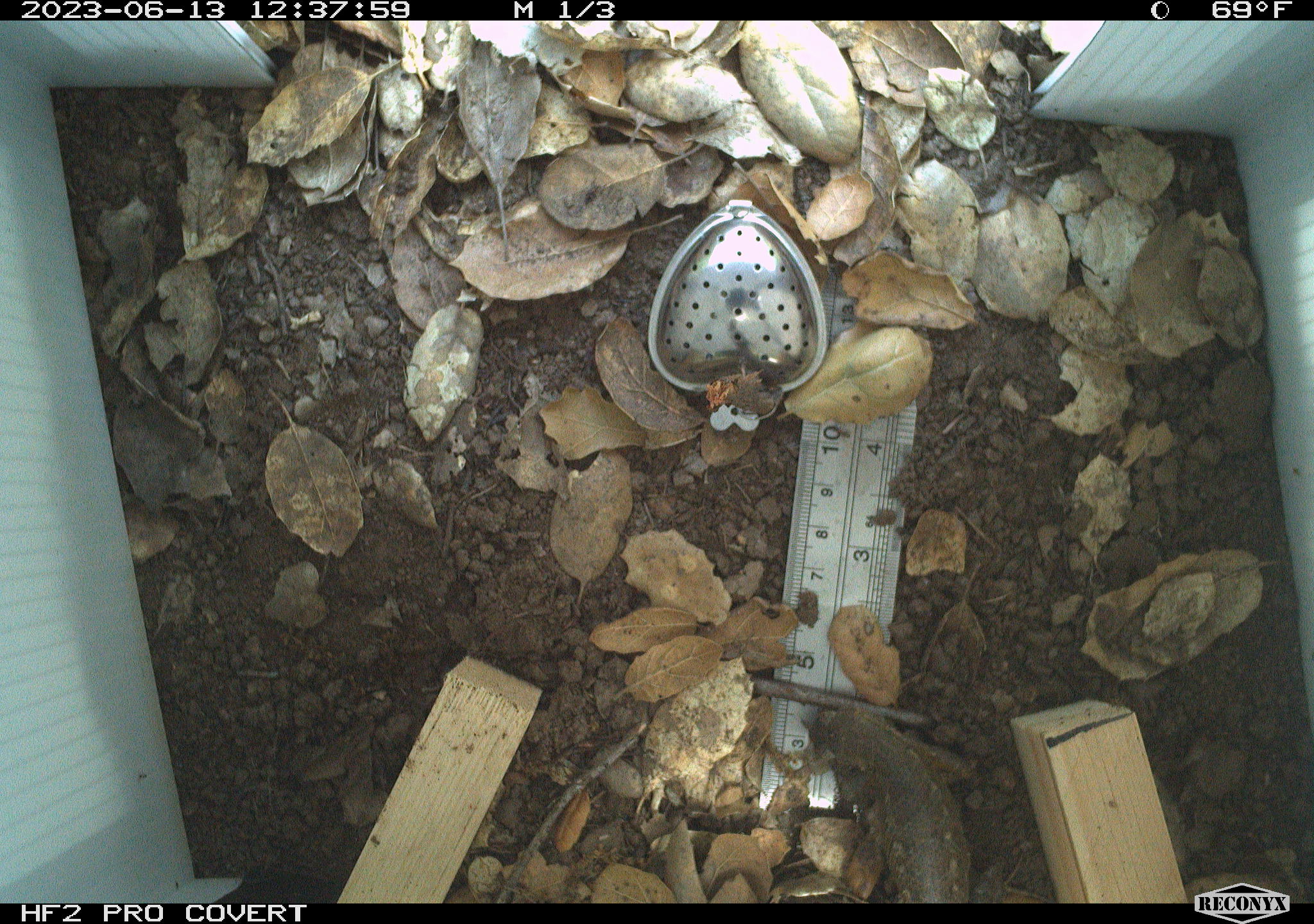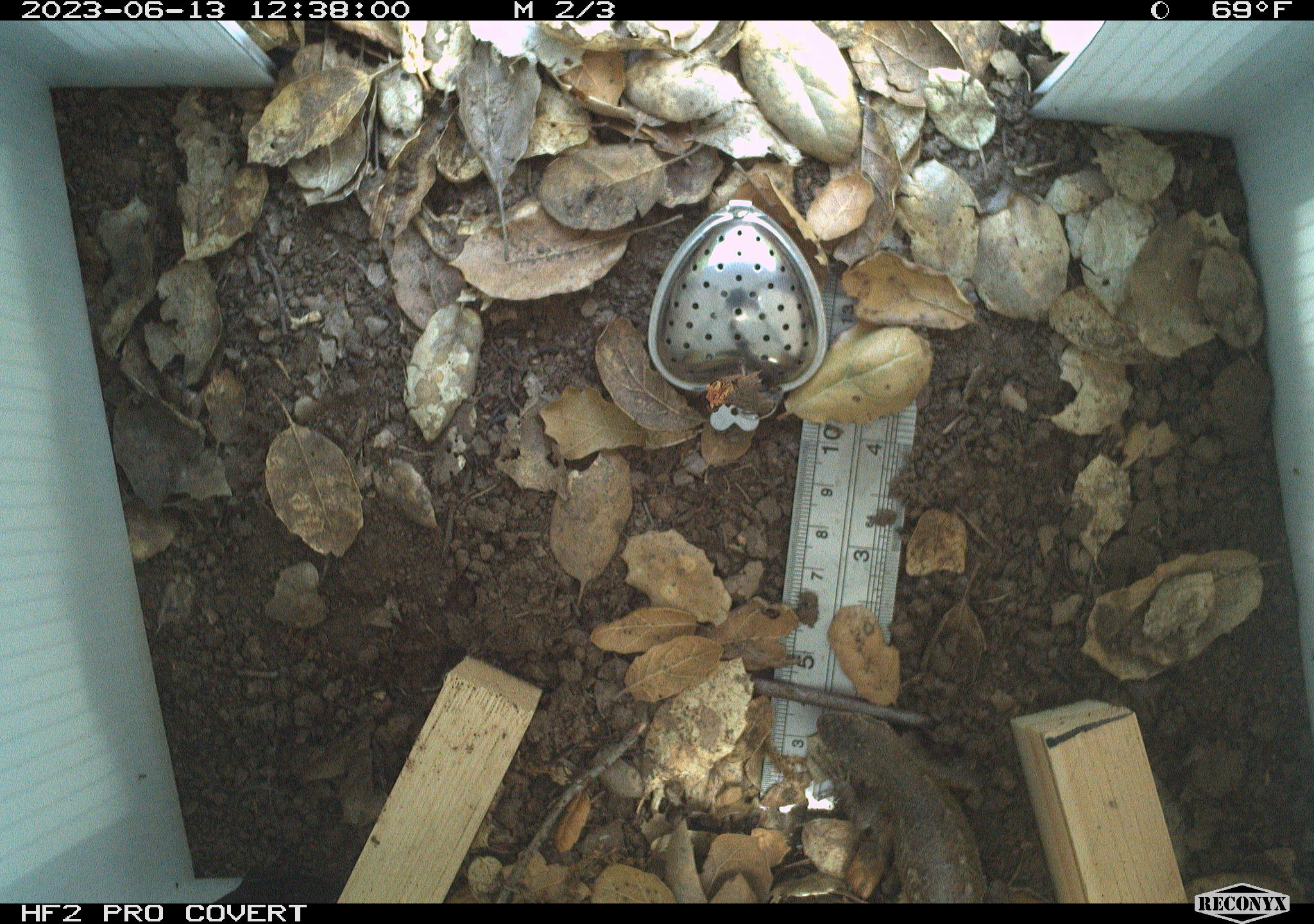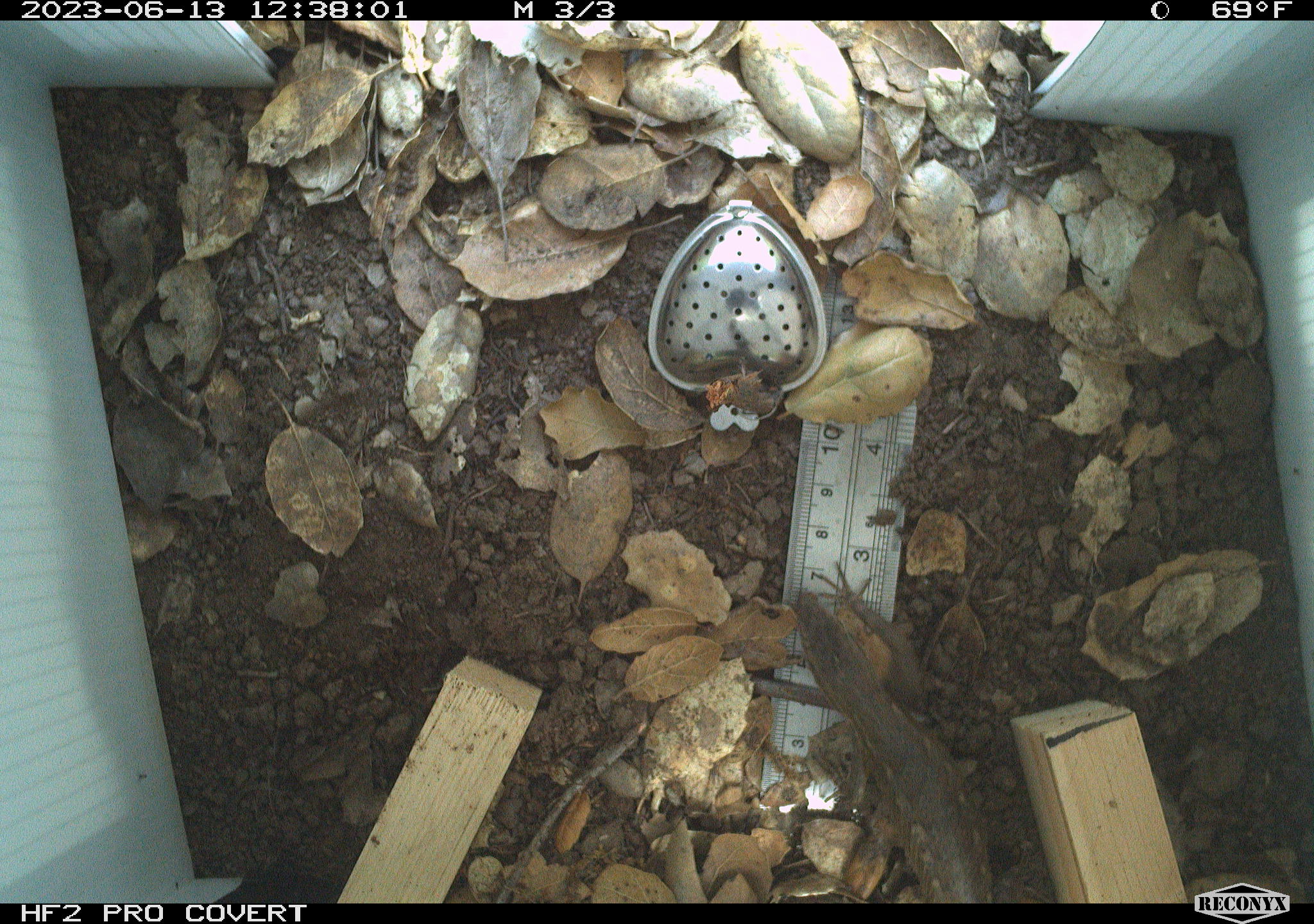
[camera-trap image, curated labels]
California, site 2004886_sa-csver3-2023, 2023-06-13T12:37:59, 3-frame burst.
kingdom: Animalia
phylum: Chordata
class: Reptilia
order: Squamata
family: Phrynosomatidae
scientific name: Phrynosomatidae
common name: phrynosomatid lizards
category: phrynosomatidae family